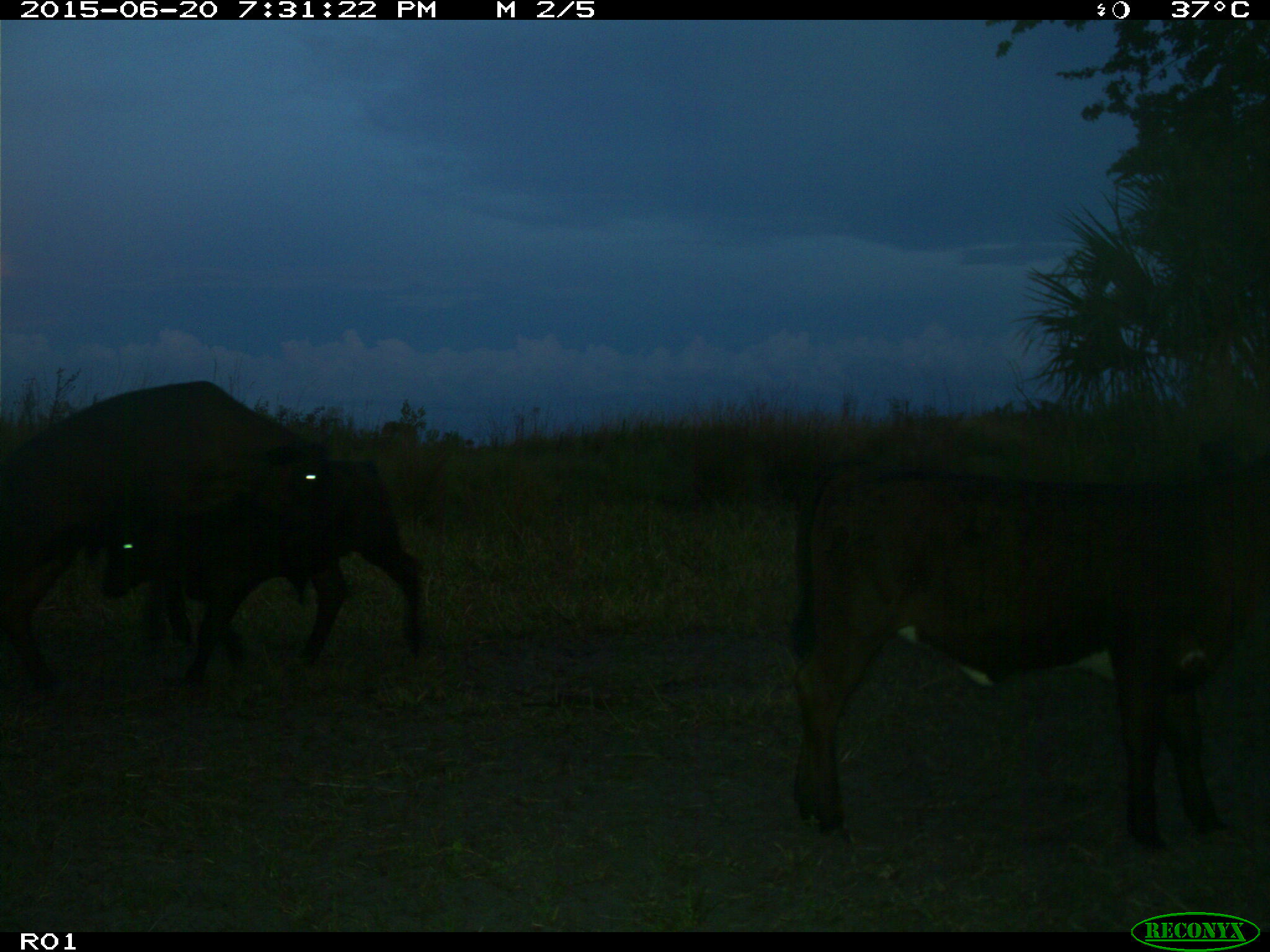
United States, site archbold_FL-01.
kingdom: Animalia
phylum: Chordata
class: Mammalia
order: Artiodactyla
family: Bovidae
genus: Bos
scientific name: Bos taurus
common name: domestic cow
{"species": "Bos taurus (domestic cow)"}